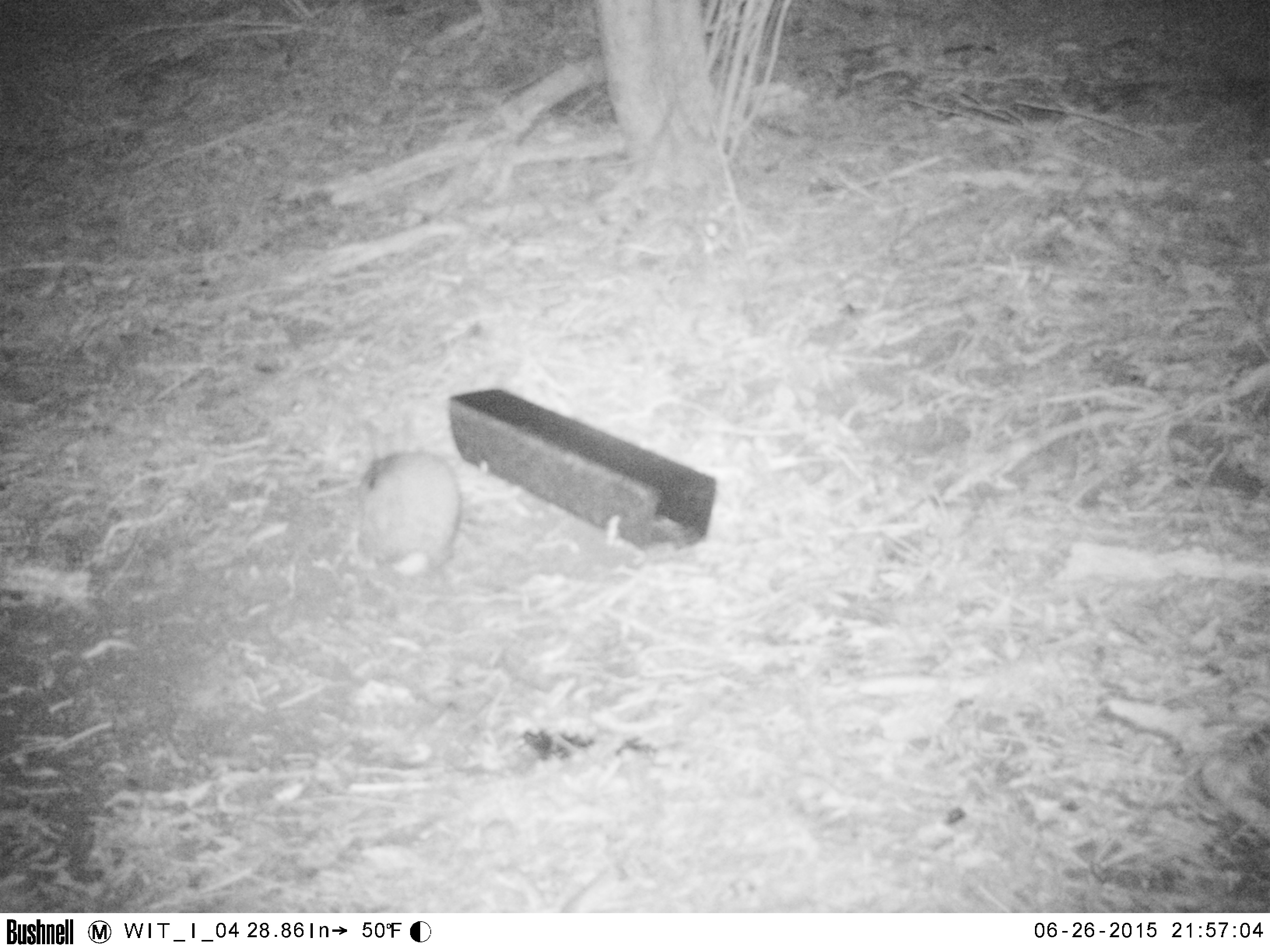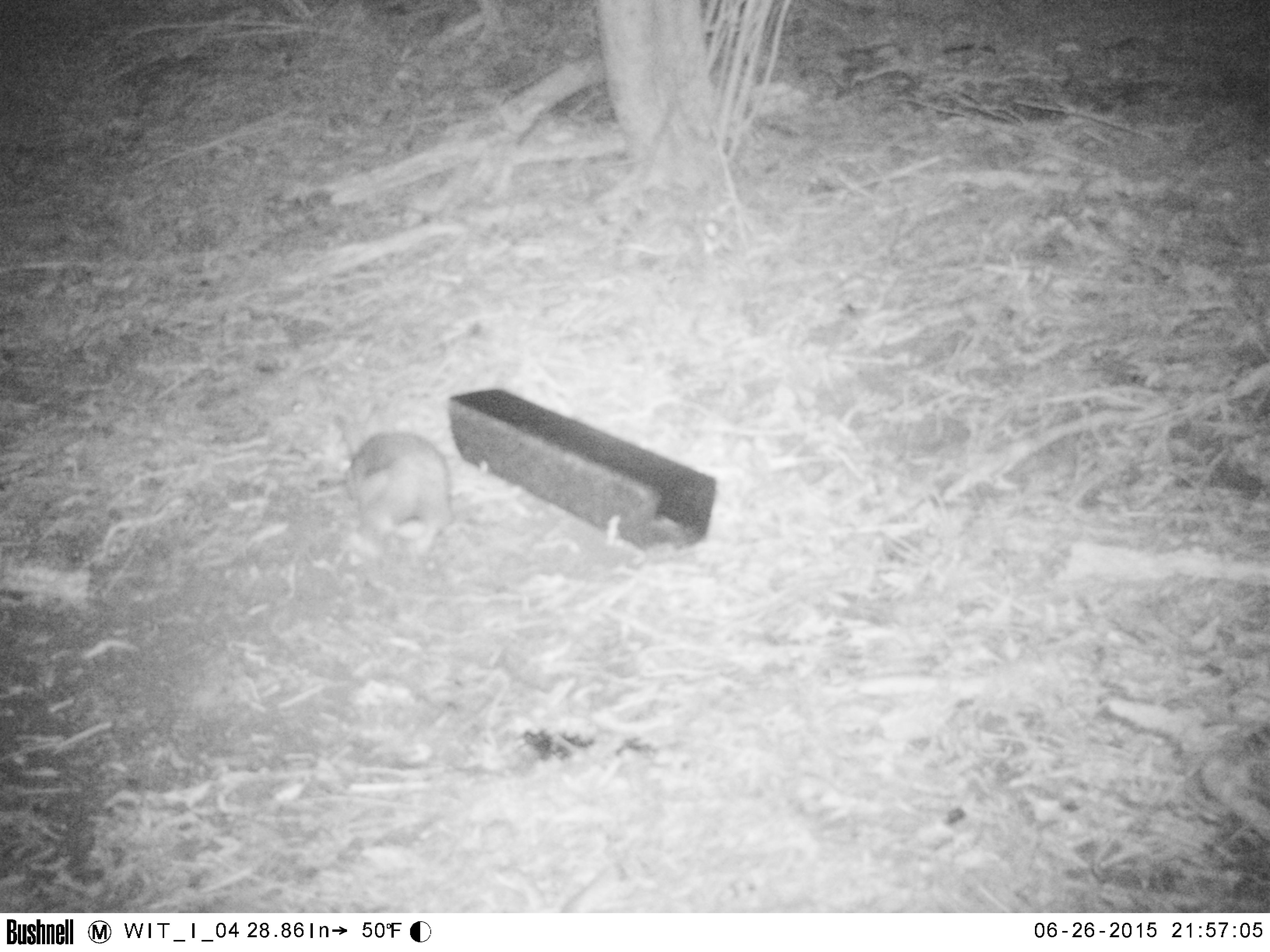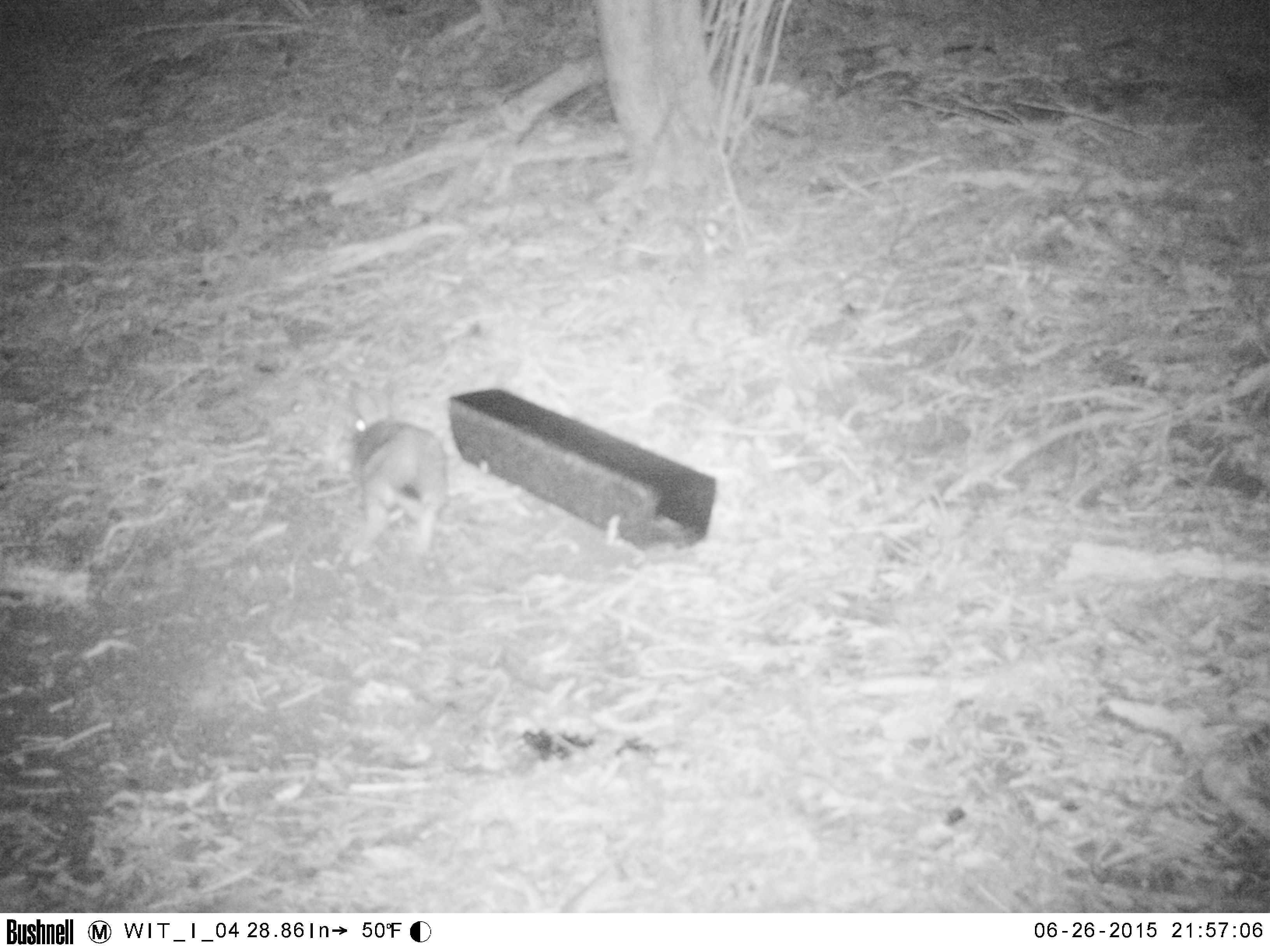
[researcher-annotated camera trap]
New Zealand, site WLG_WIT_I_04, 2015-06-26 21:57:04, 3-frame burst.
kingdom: Animalia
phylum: Chordata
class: Mammalia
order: Lagomorpha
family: Leporidae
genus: Oryctolagus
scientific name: Oryctolagus cuniculus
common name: european rabbit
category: rabbit